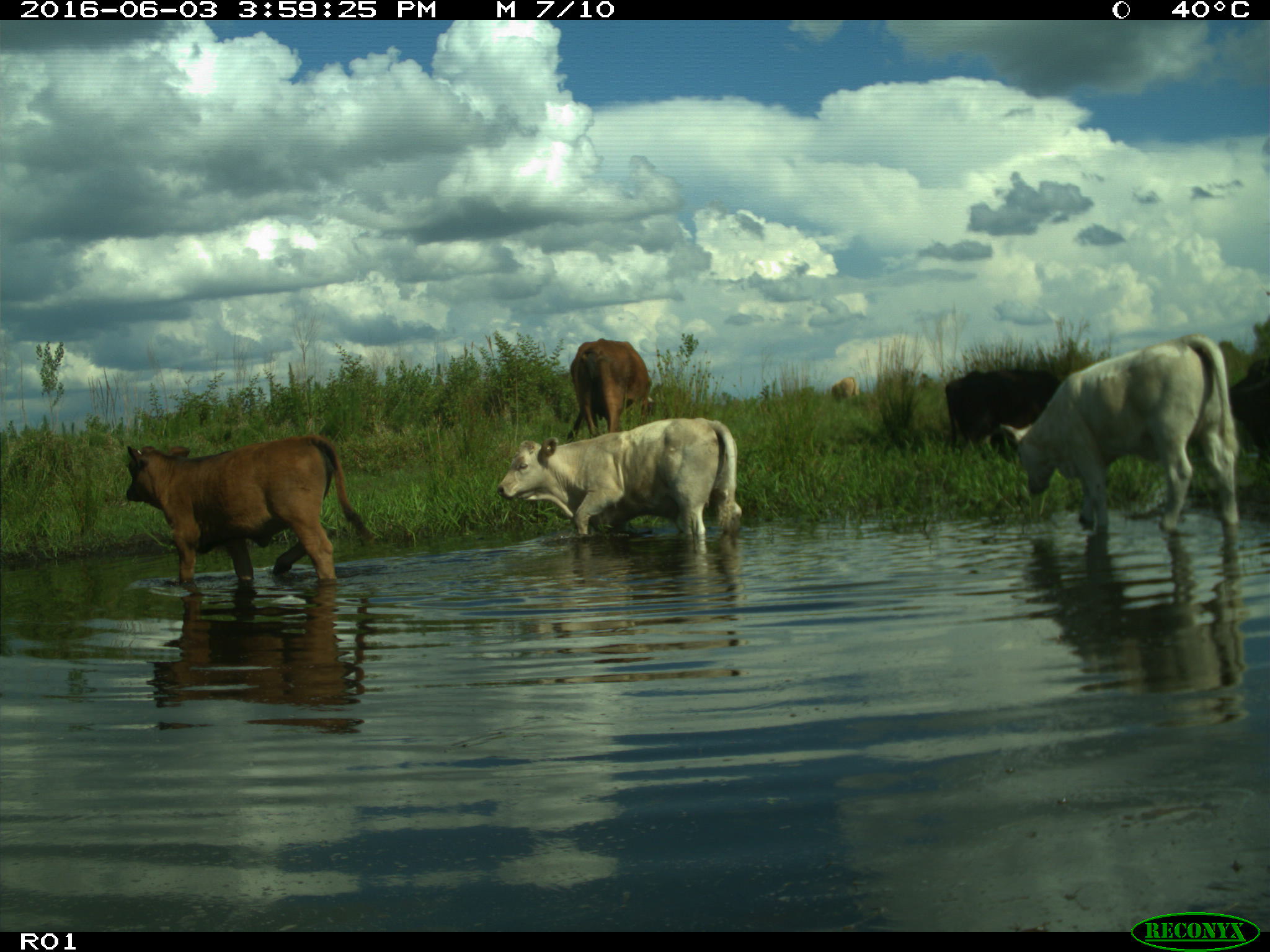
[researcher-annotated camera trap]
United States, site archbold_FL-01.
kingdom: Animalia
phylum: Chordata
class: Mammalia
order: Artiodactyla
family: Bovidae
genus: Bos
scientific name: Bos taurus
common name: domestic cow